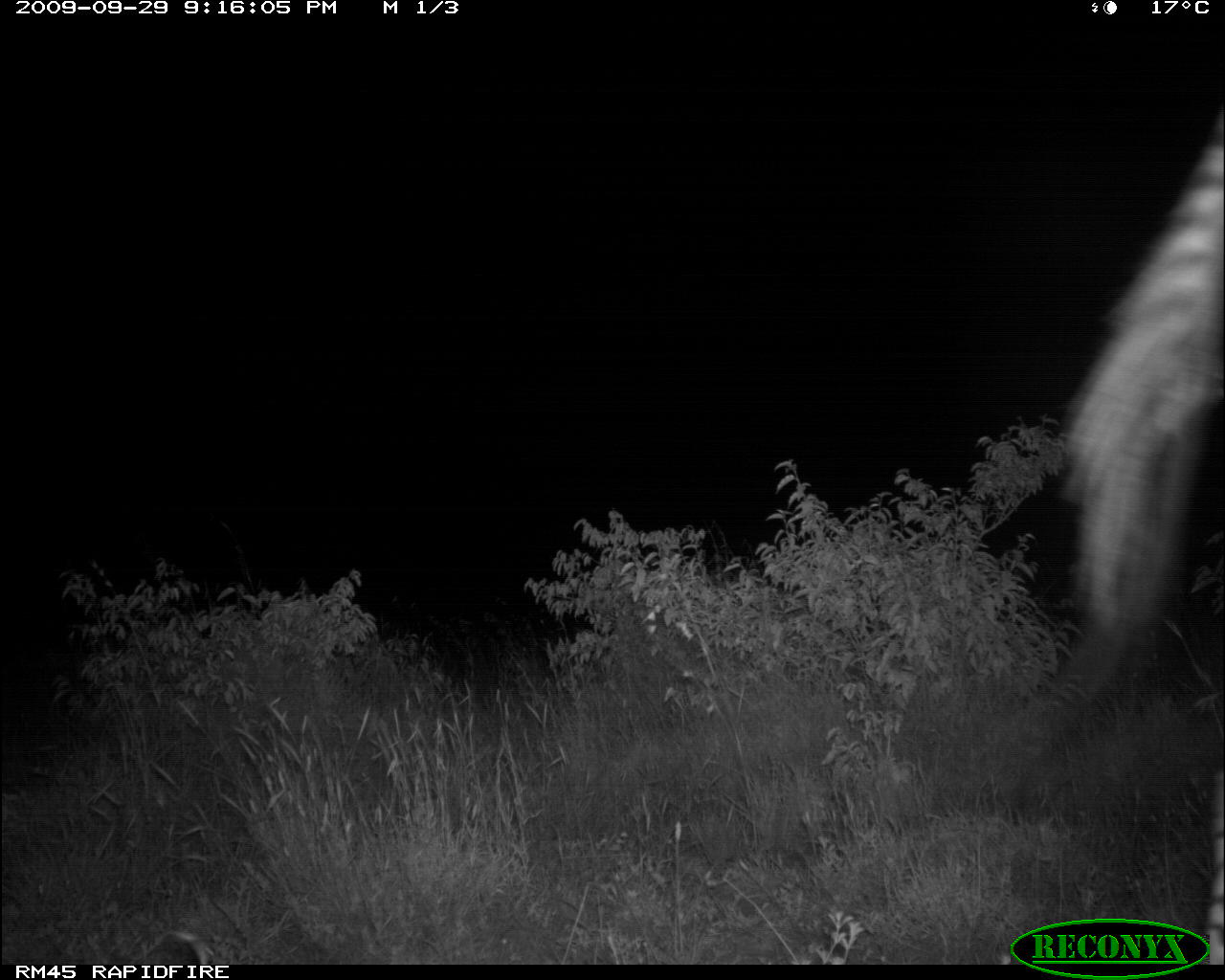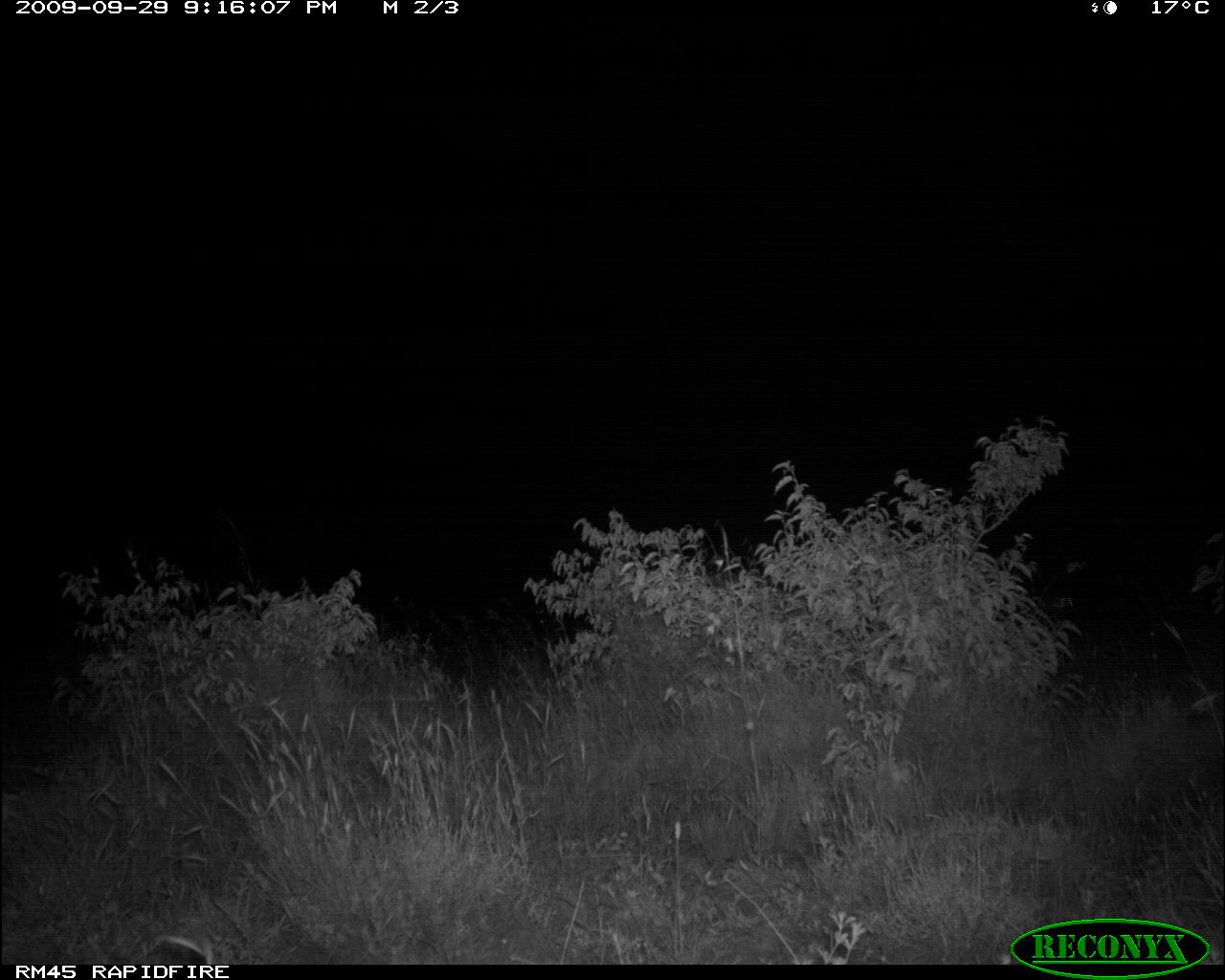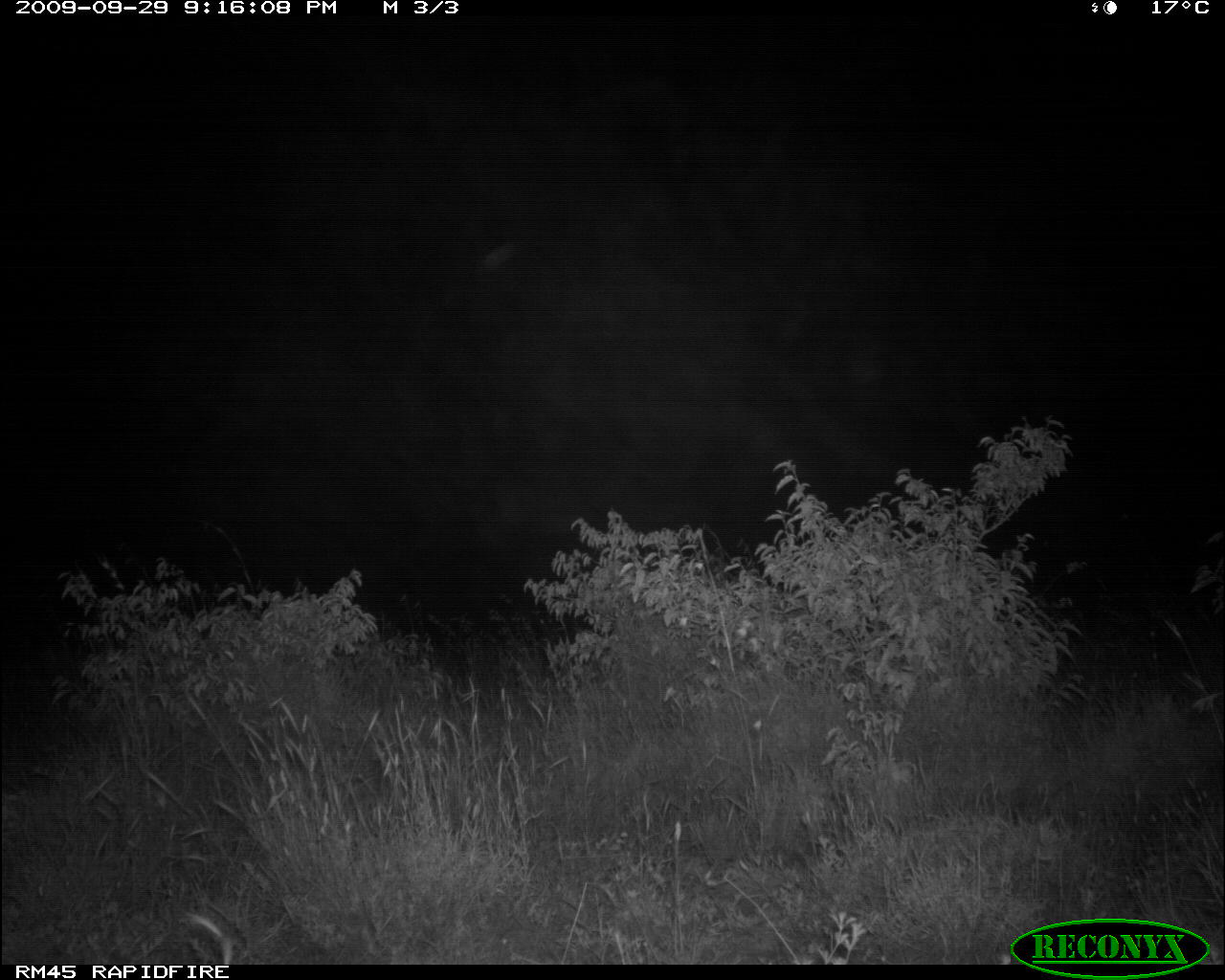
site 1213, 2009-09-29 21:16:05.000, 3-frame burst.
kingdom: Animalia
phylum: Chordata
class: Mammalia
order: Perissodactyla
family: Equidae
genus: Equus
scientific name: Equus quagga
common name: plains zebra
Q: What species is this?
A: Equus quagga (plains zebra).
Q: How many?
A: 1.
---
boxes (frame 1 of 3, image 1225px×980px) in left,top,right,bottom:
equus quagga: 1060,109,1219,698